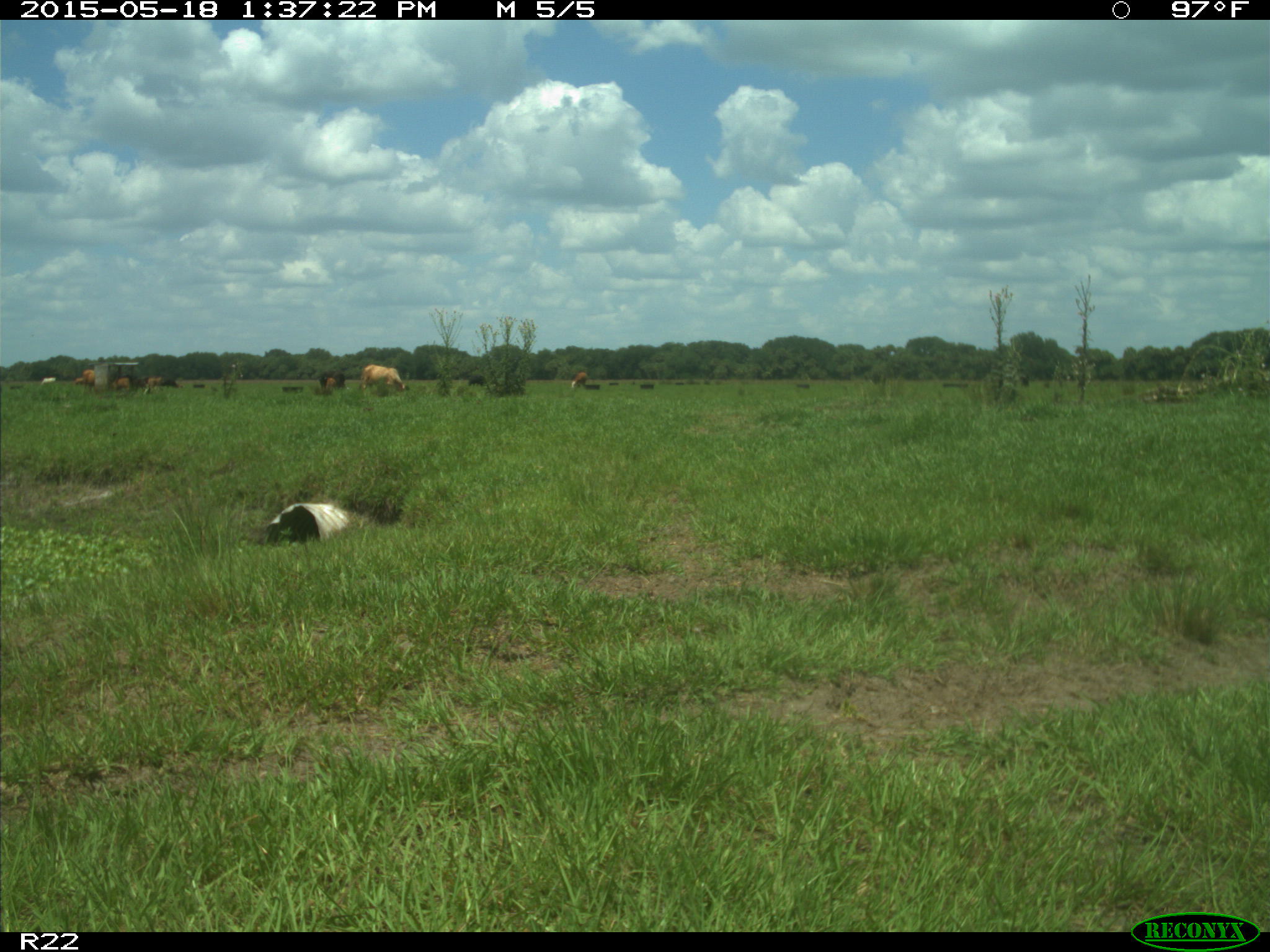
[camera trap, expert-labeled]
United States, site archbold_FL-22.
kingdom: Animalia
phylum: Chordata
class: Mammalia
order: Artiodactyla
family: Bovidae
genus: Bos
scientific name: Bos taurus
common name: domestic cow